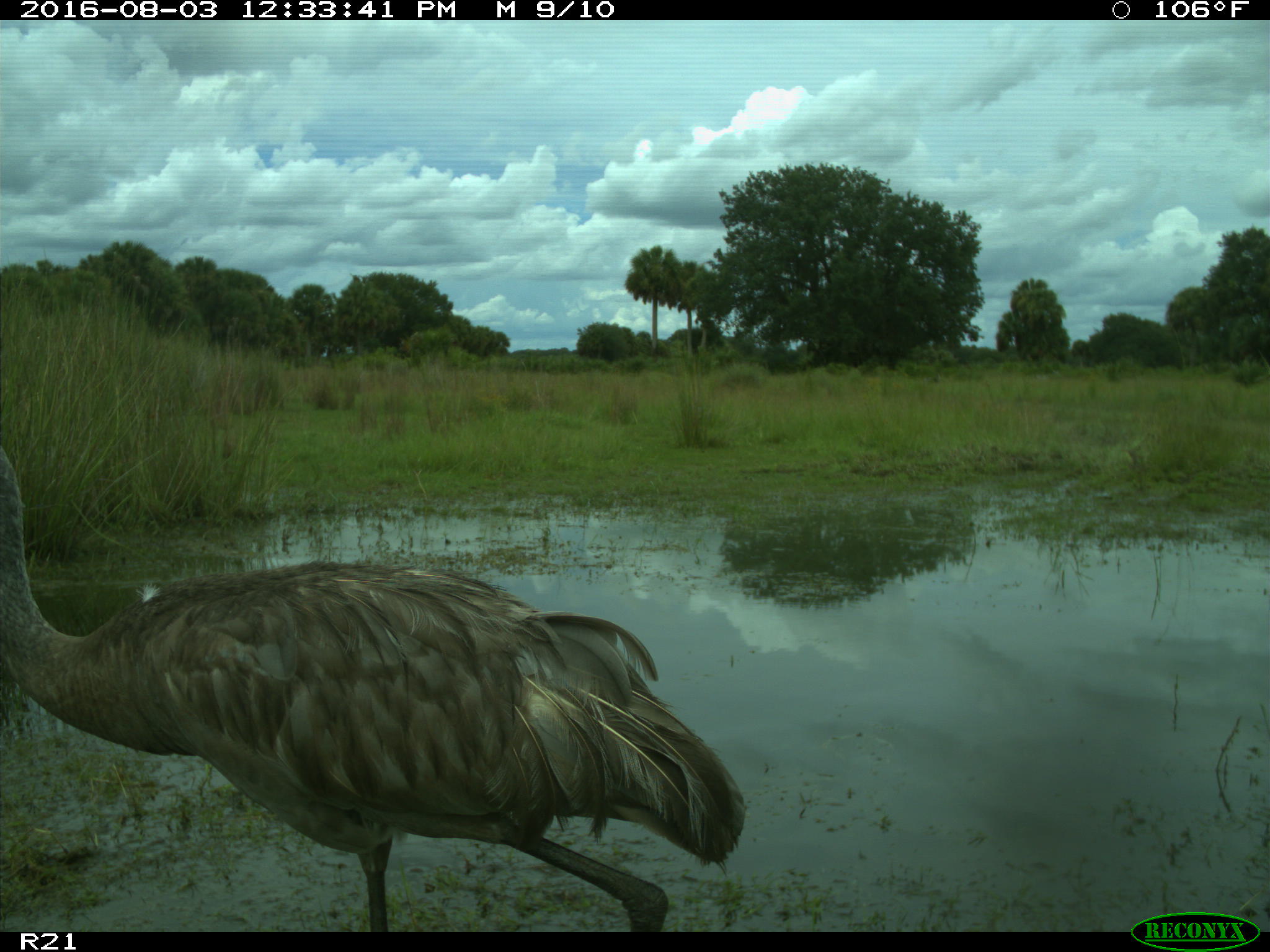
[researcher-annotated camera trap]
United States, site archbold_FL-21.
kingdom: Animalia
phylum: Chordata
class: Aves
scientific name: Aves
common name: birds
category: unidentified bird